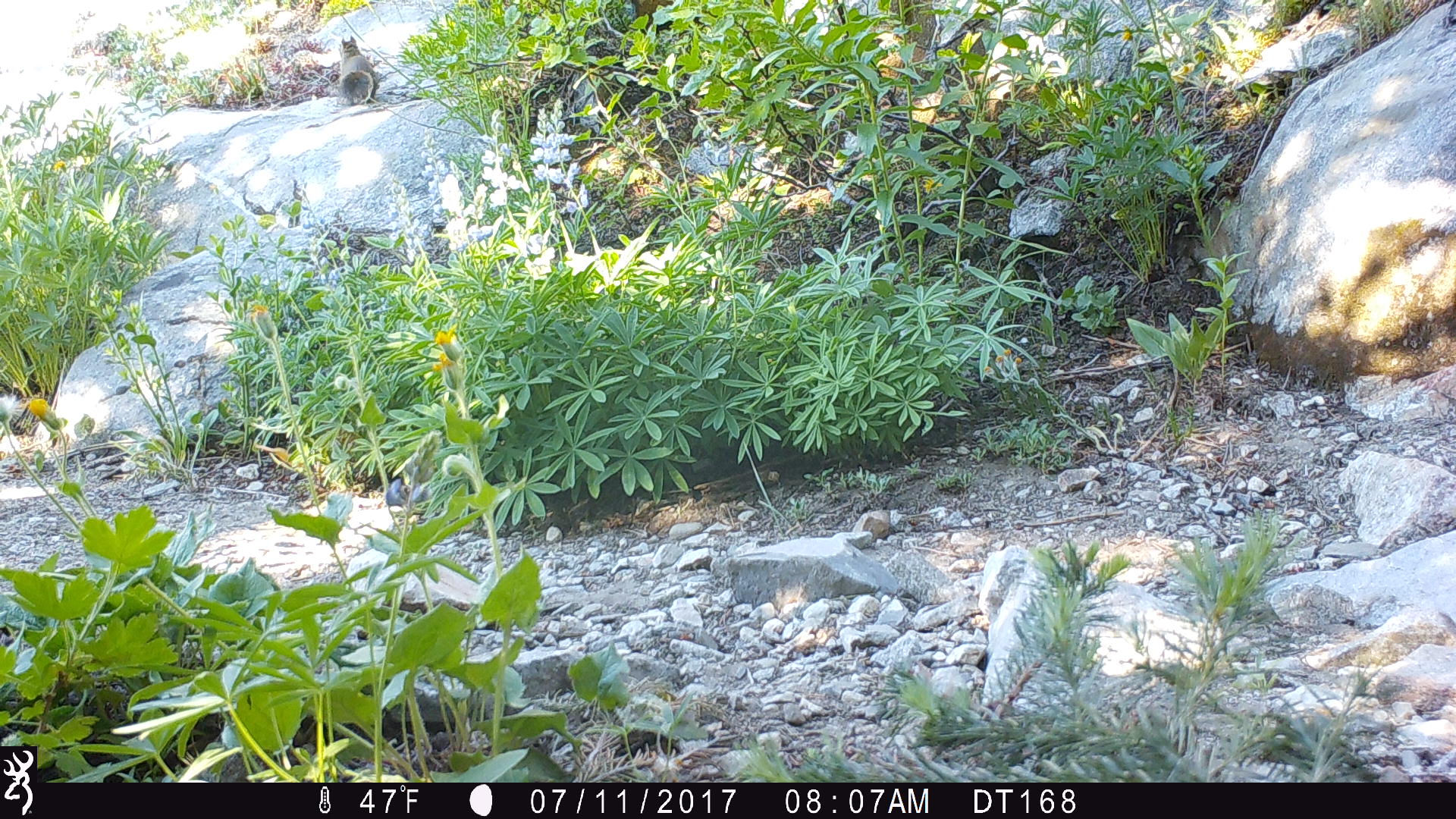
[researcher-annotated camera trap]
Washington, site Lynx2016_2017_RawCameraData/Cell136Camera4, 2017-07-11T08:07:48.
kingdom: Animalia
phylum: Chordata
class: Mammalia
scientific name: Mammalia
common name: small mammal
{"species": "small mammal (Mammalia)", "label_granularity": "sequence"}